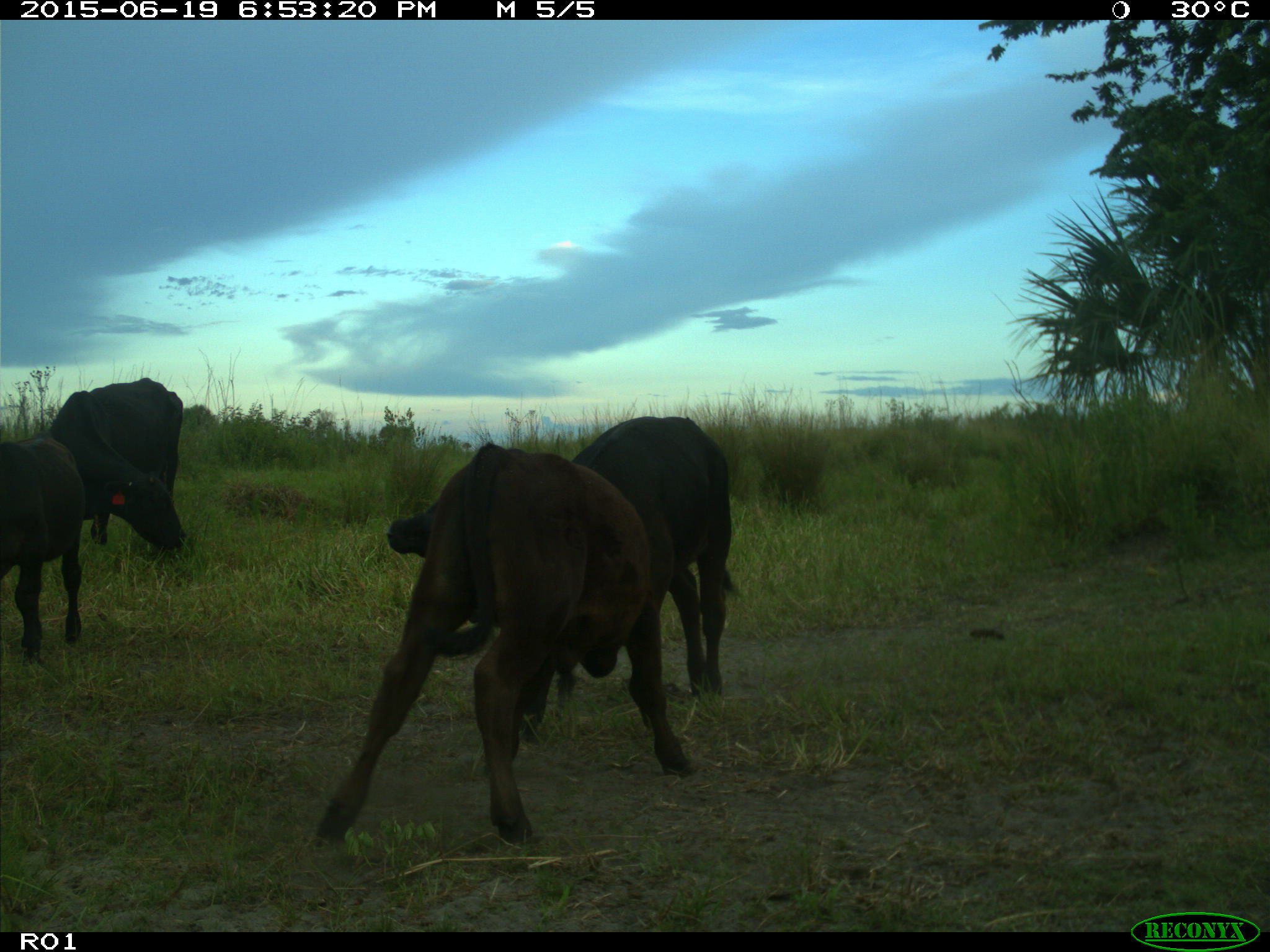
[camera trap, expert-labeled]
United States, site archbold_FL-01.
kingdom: Animalia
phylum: Chordata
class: Mammalia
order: Artiodactyla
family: Bovidae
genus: Bos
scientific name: Bos taurus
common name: domestic cow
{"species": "Bos taurus (domestic cow)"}